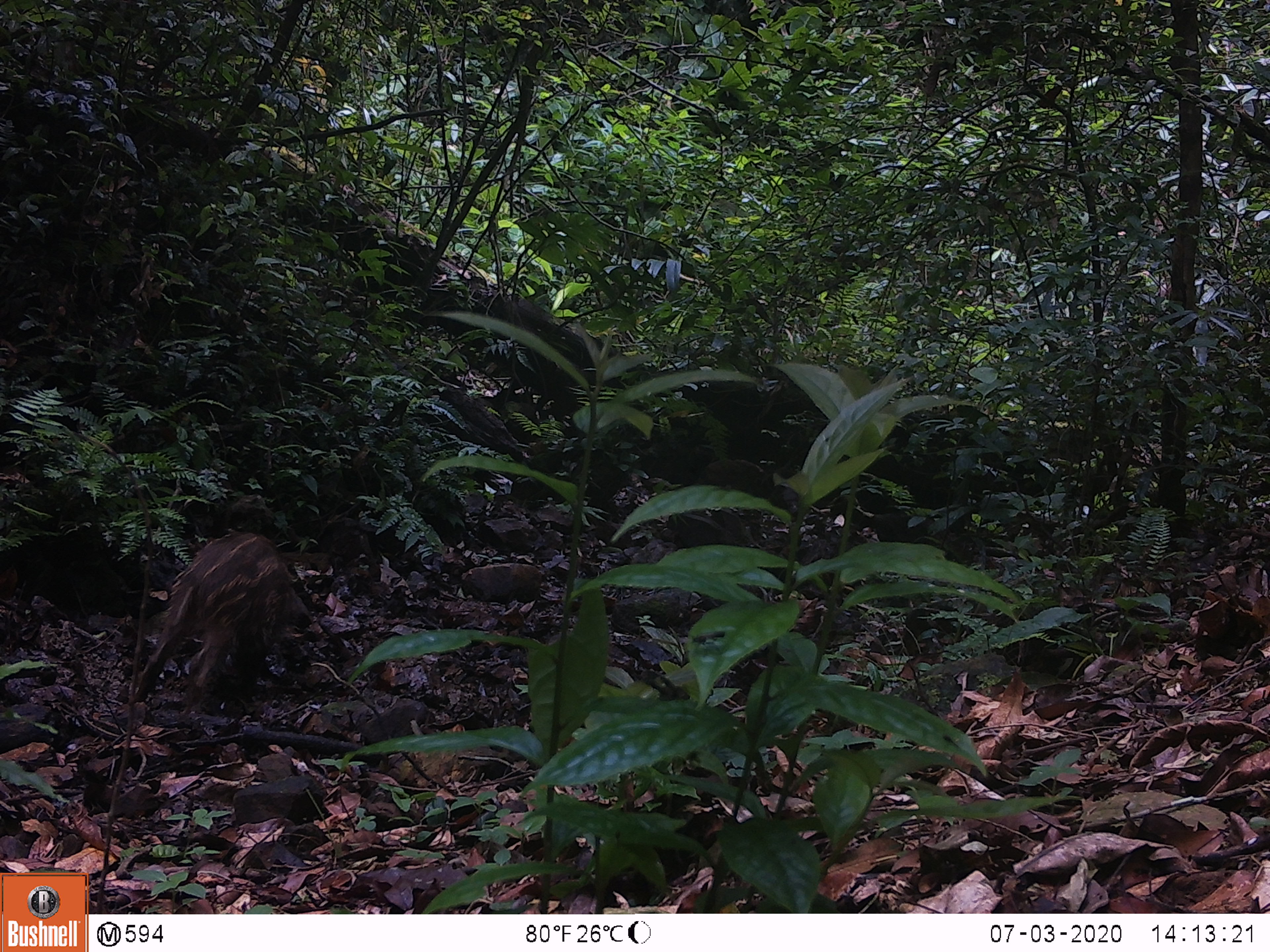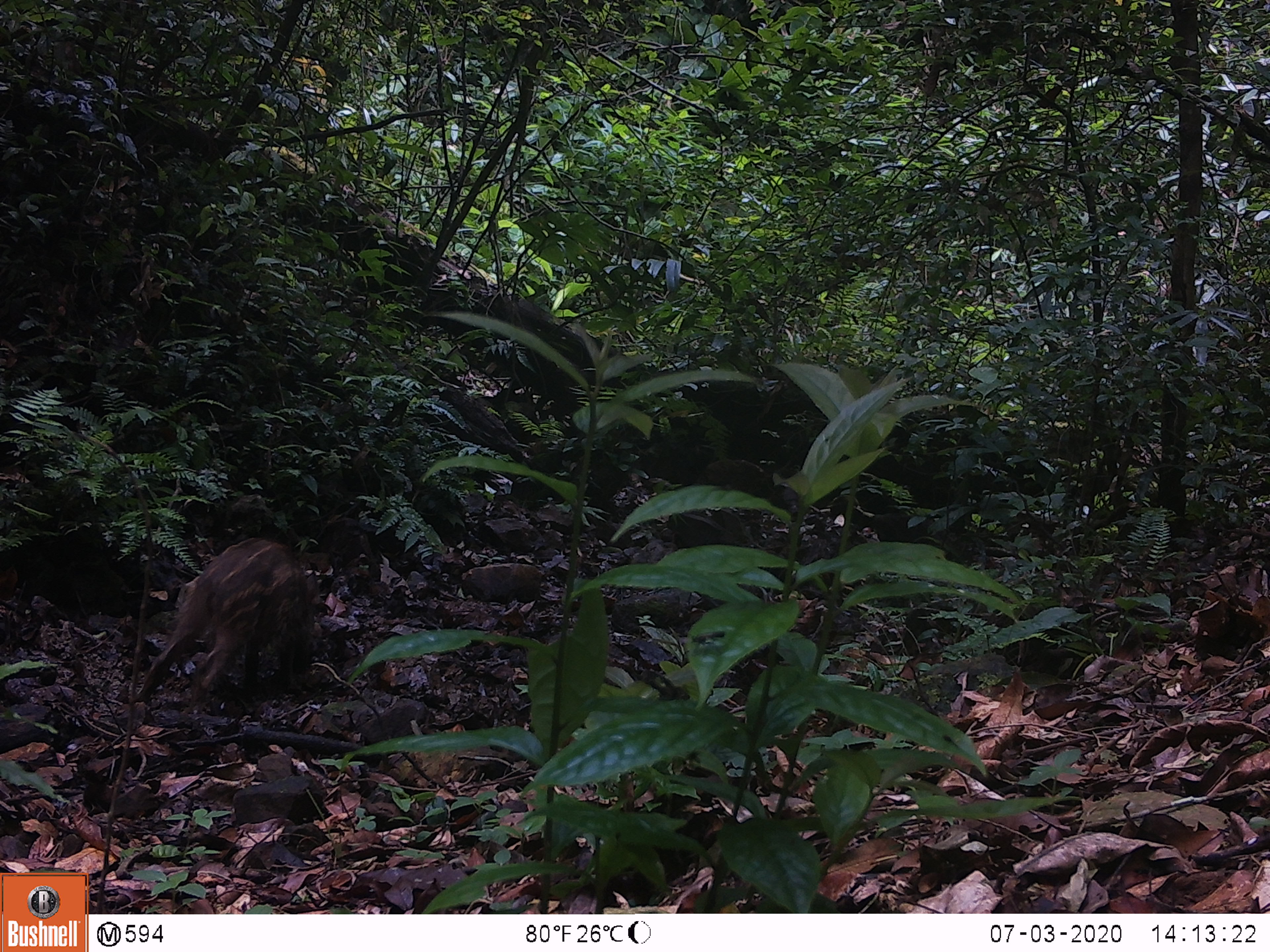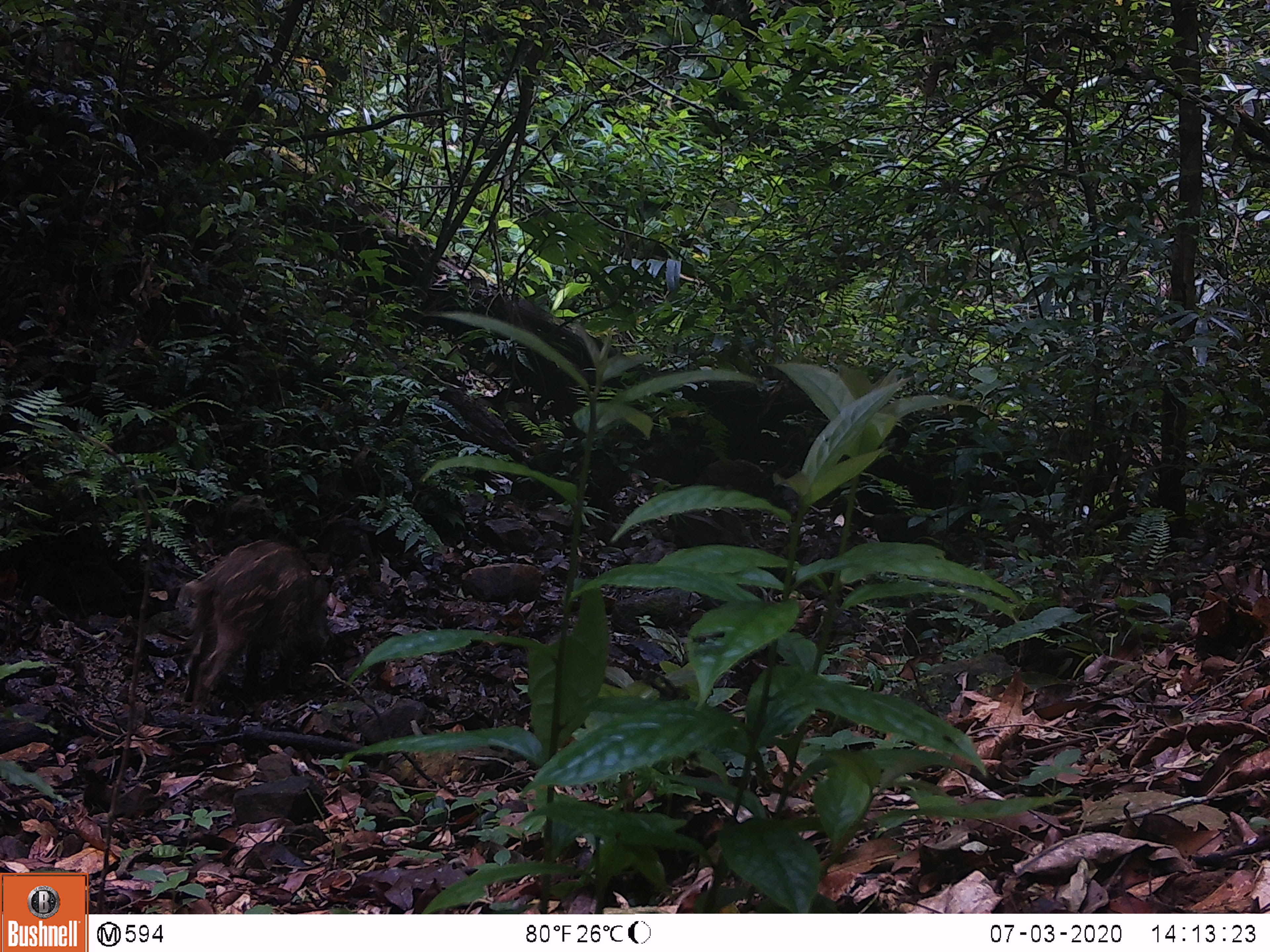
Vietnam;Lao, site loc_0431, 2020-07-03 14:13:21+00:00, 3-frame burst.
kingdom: Animalia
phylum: Chordata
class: Mammalia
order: Artiodactyla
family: Suidae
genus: Sus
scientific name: Sus scrofa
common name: eurasian wild pig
Eurasian wild pig (Sus scrofa). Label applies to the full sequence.